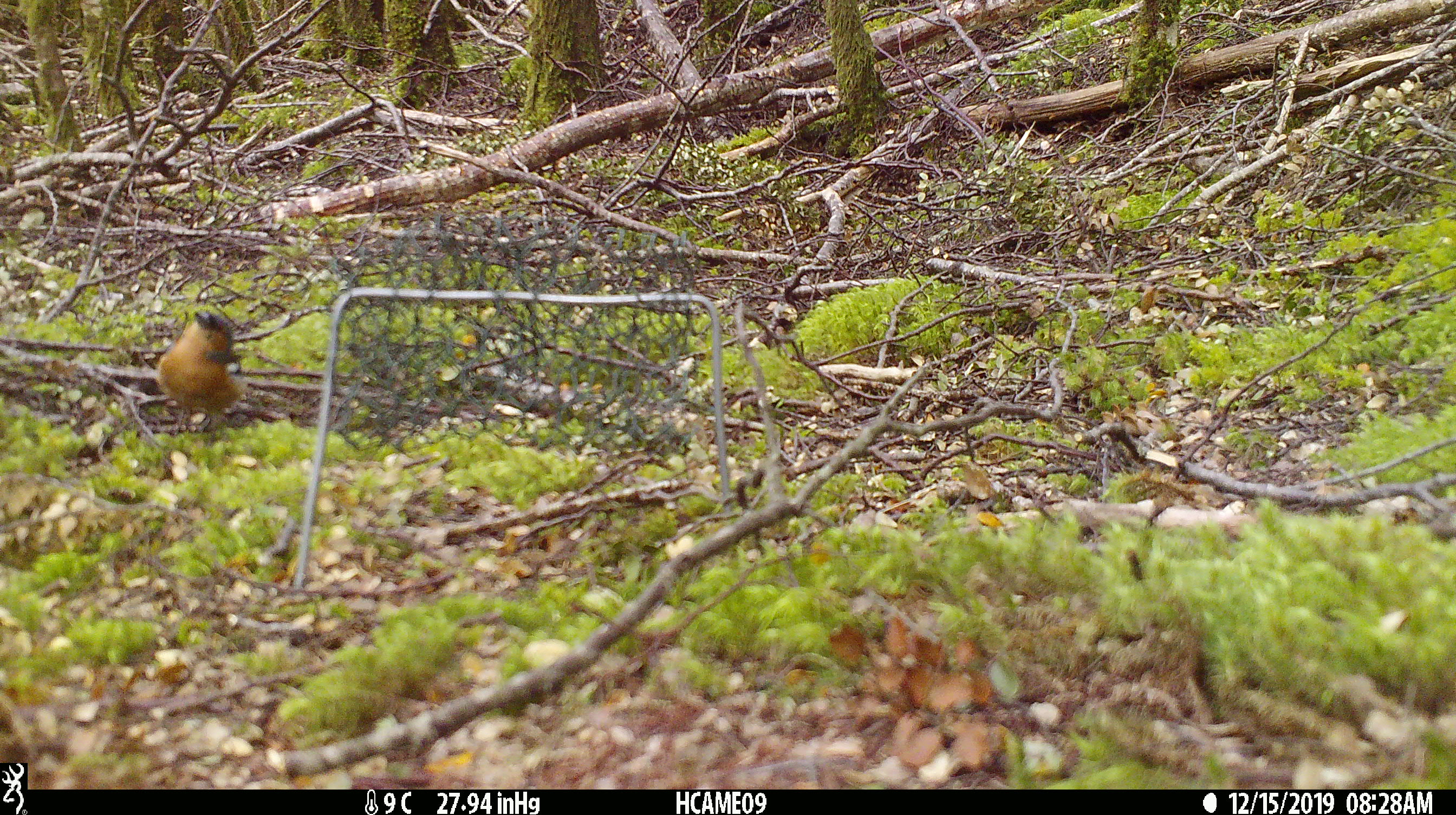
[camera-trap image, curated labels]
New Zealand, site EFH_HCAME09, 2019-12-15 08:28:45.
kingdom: Animalia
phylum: Chordata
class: Aves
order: Passeriformes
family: Fringillidae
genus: Fringilla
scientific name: Fringilla coelebs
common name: common chaffinch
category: chaffinch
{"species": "chaffinch (common chaffinch) (Fringilla coelebs)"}